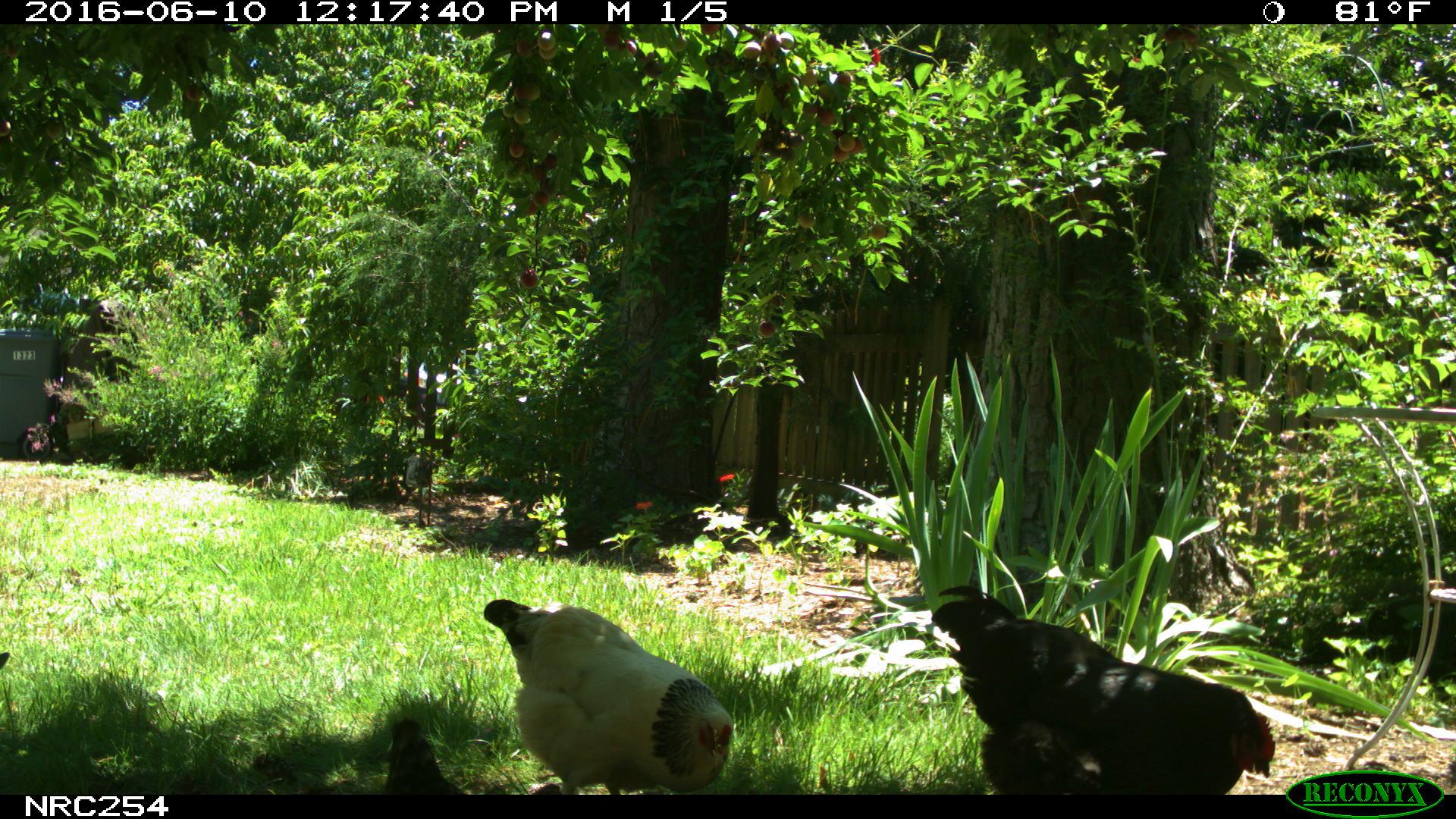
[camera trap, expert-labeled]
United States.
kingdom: Animalia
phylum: Chordata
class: Aves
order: Galliformes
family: Phasianidae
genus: Gallus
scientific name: Gallus gallus domesticus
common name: domestic chicken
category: Chicken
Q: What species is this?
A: Chicken (domestic chicken) (Gallus gallus domesticus).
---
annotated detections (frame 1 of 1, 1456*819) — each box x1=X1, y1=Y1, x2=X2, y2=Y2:
Chicken: x1=929, y1=566, x2=1288, y2=806; x1=475, y1=587, x2=744, y2=804; x1=373, y1=707, x2=451, y2=789